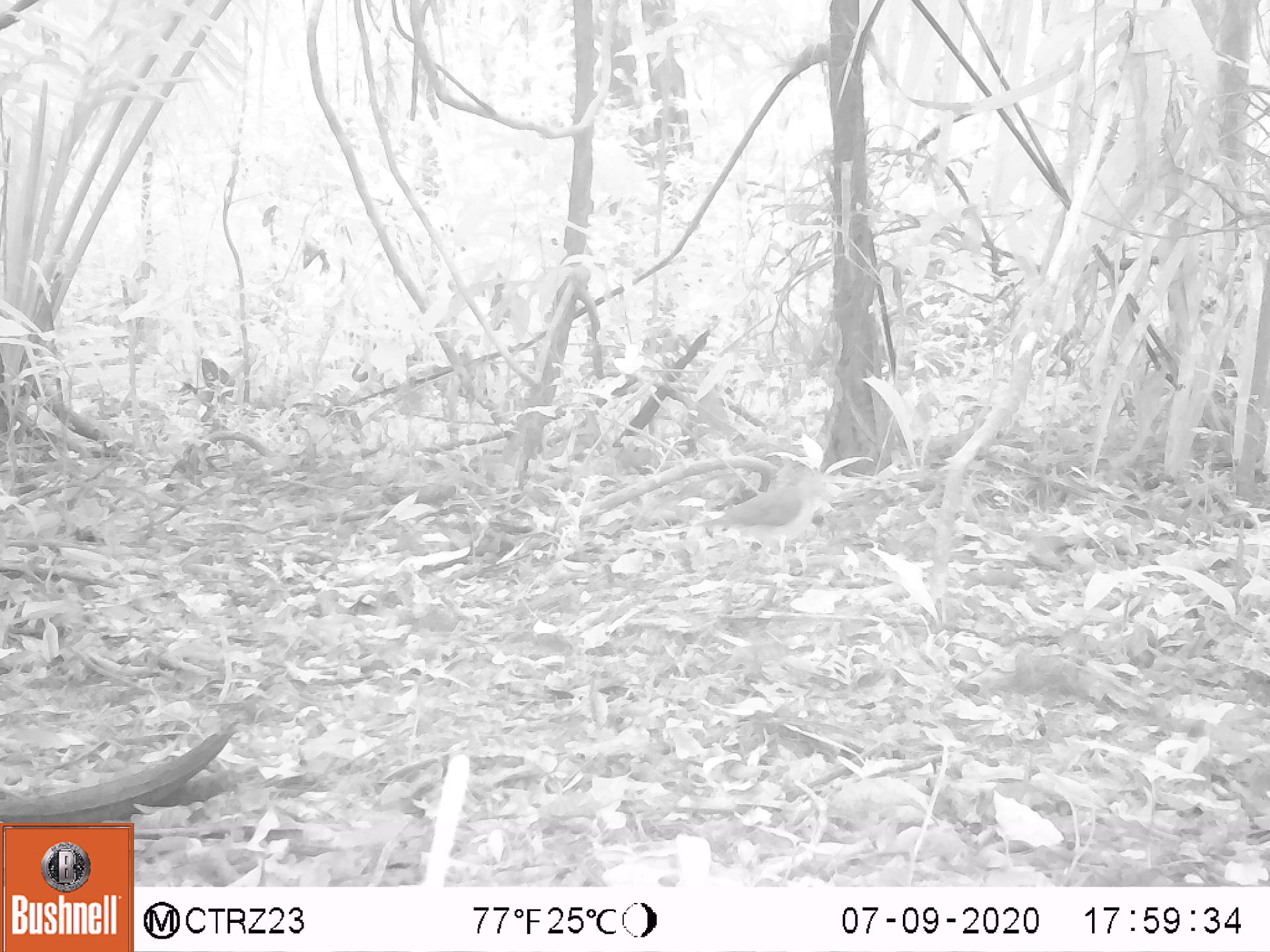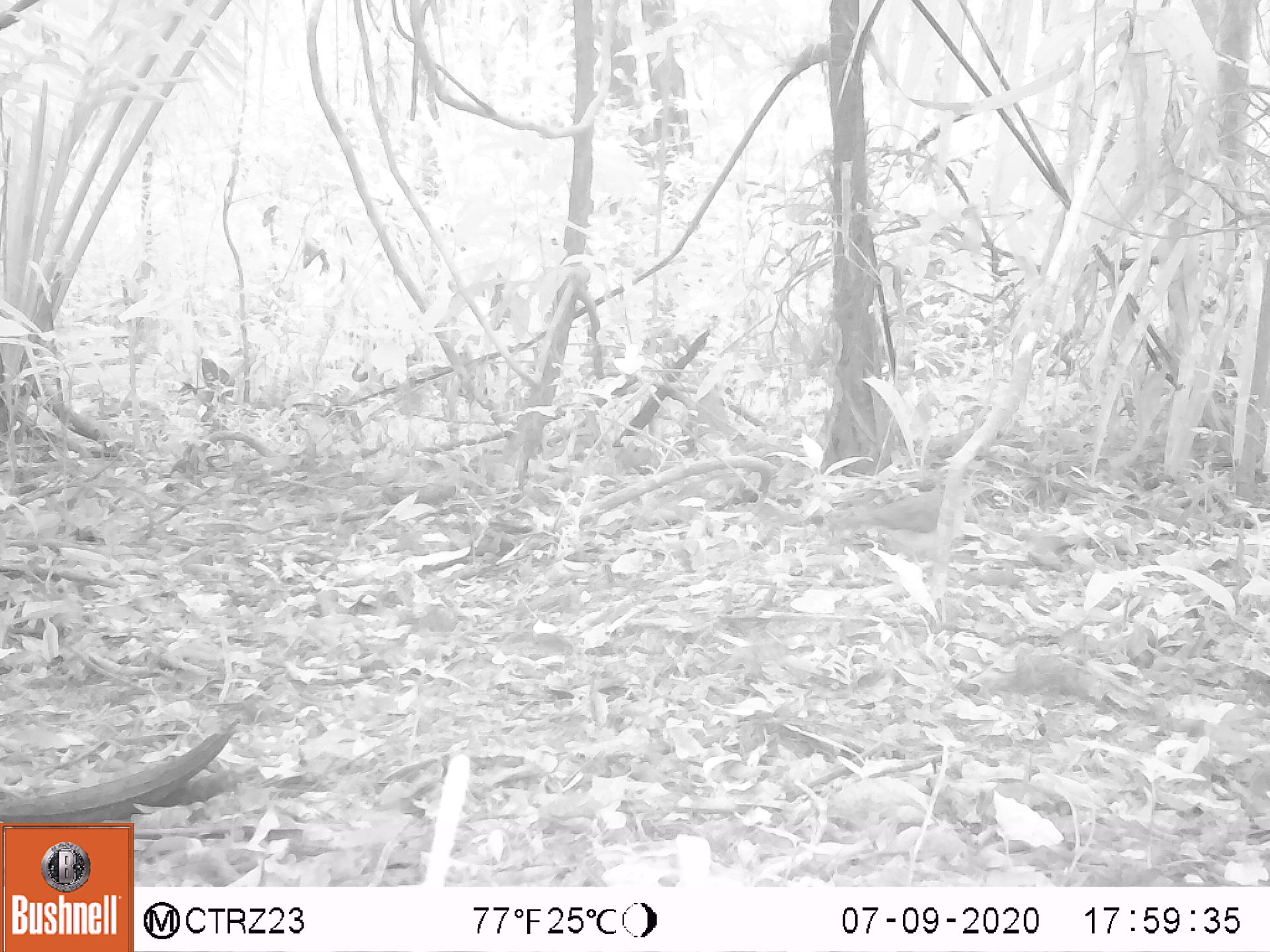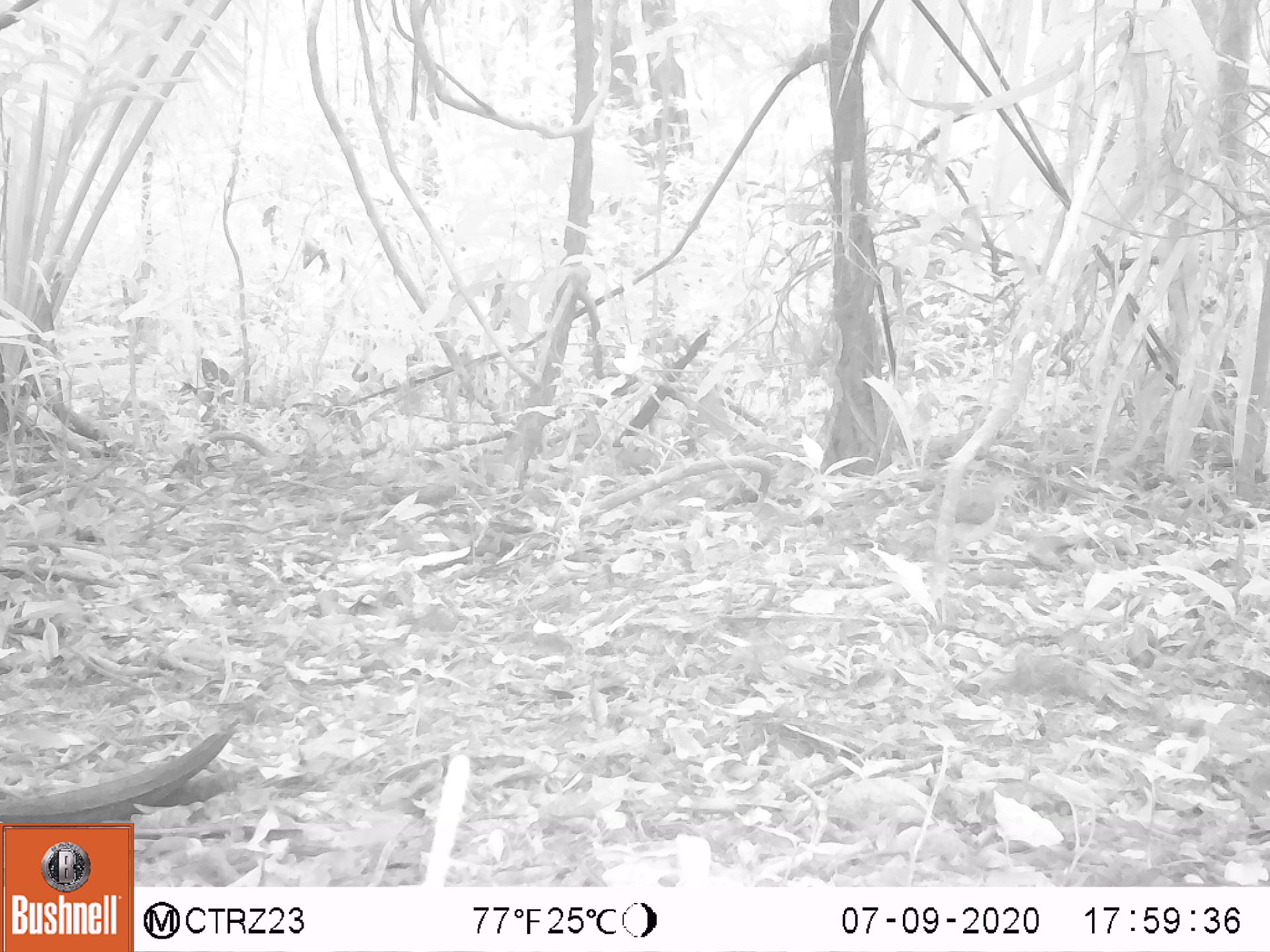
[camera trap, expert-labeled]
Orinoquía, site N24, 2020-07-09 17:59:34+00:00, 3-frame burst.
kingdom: Animalia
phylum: Chordata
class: Aves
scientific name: Aves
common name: bird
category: unknown bird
Unknown bird (bird) (Aves).